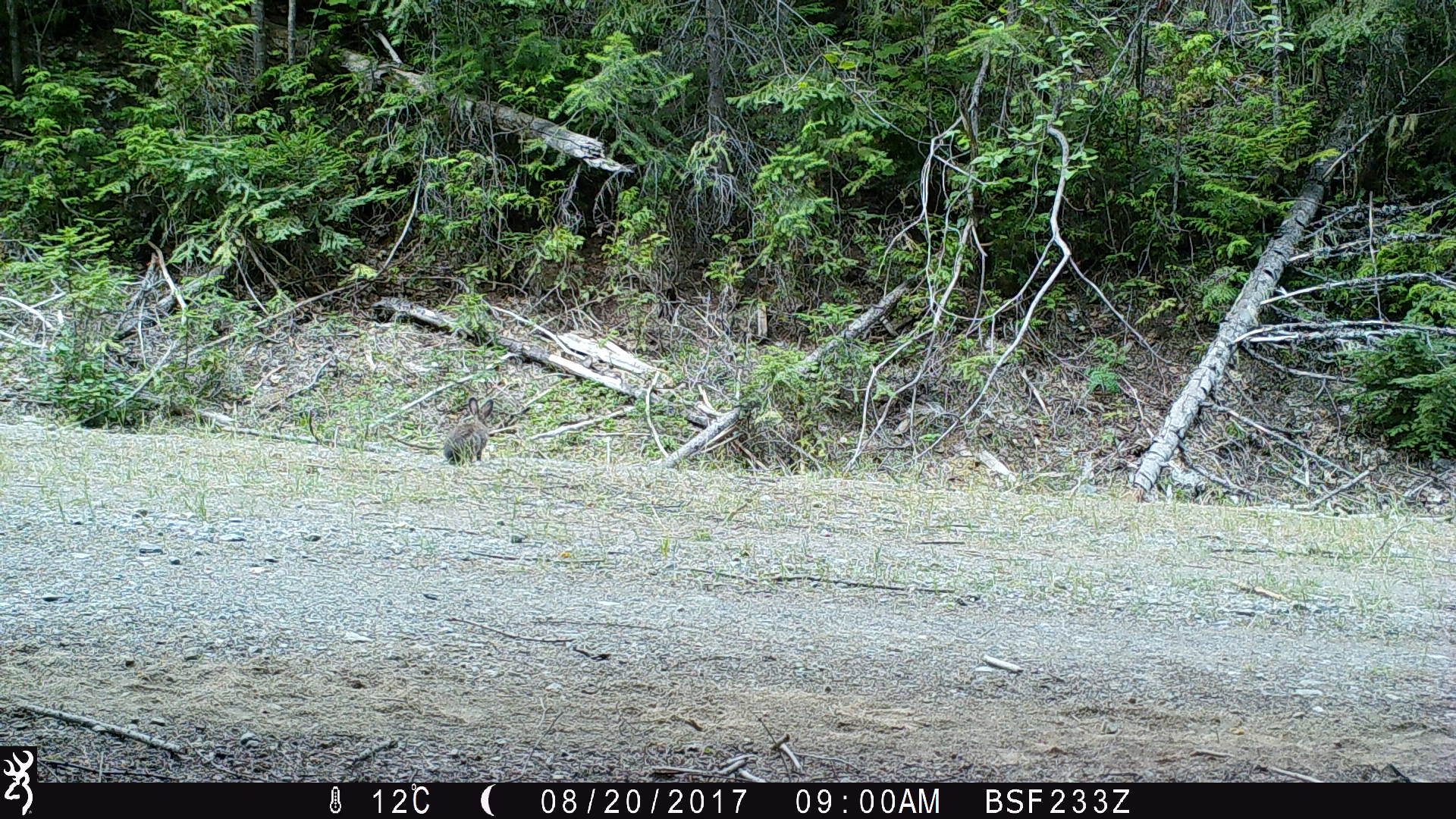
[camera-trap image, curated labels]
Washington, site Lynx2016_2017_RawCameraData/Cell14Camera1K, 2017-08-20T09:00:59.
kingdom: Animalia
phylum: Chordata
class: Mammalia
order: Lagomorpha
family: Leporidae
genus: Lepus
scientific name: Lepus americanus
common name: snowshoe hare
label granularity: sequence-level